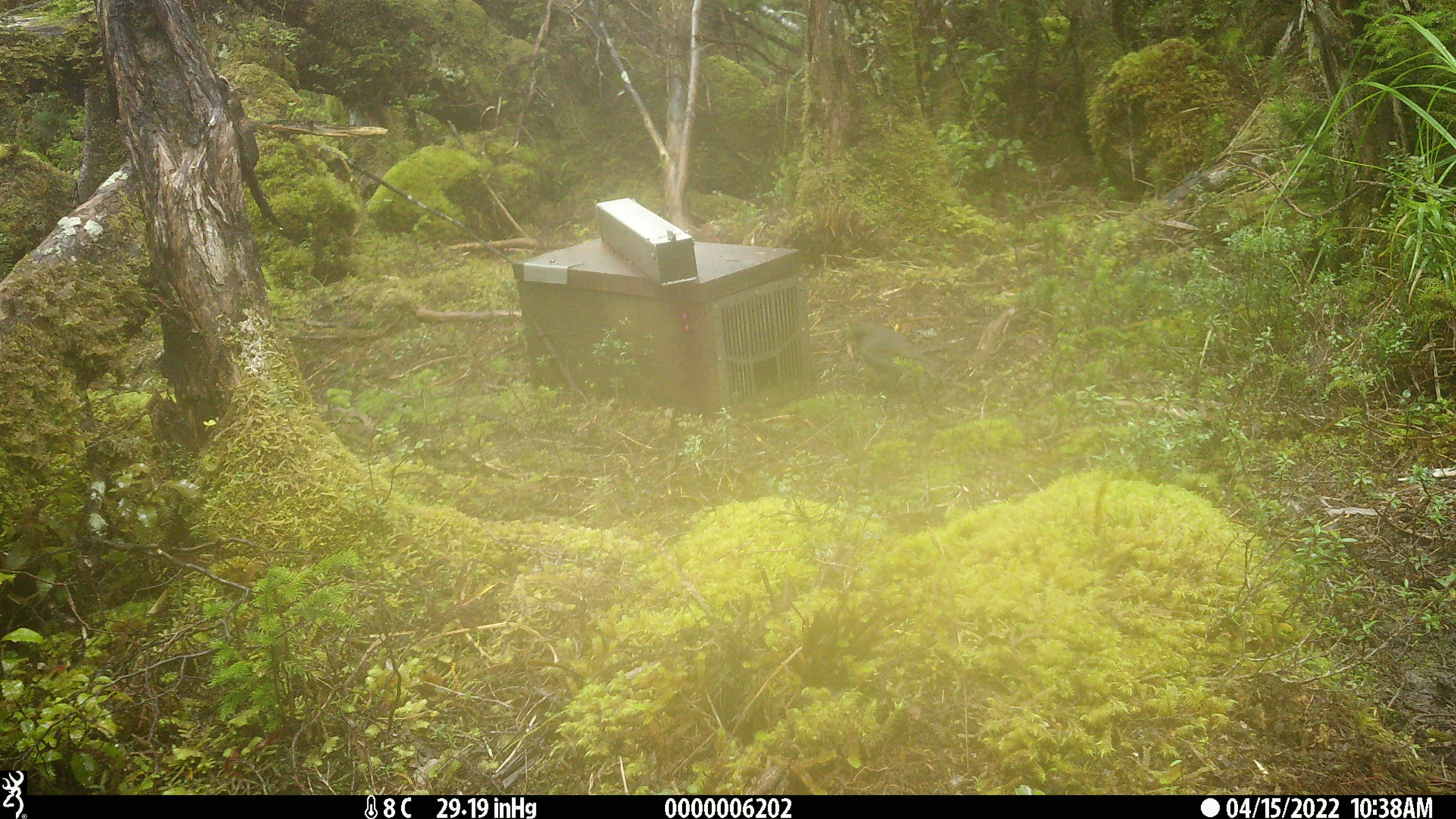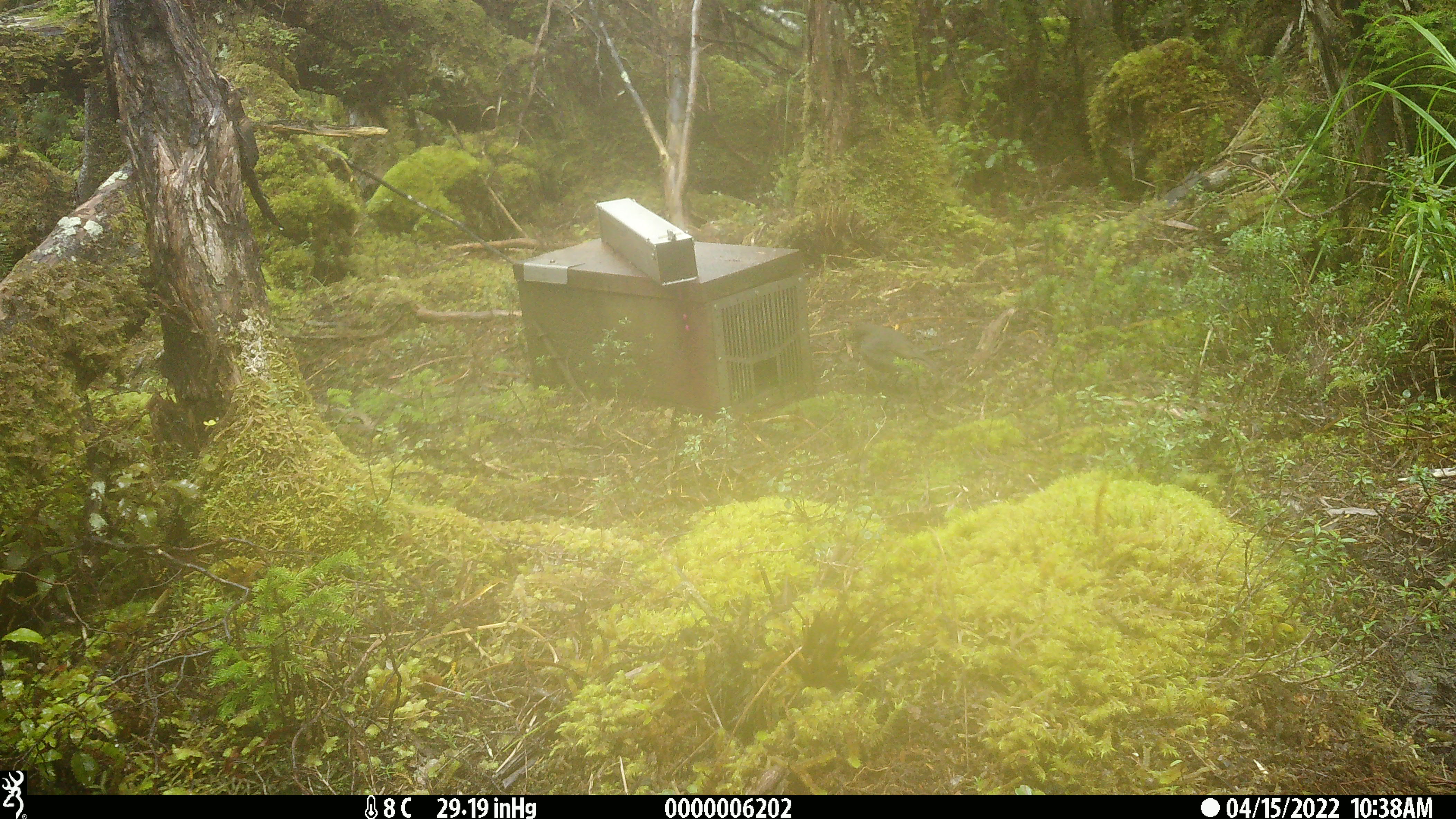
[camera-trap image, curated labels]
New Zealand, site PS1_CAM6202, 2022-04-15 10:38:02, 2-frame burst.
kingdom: Animalia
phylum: Chordata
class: Aves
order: Passeriformes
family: Petroicidae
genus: Petroica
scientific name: Petroica australis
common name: new zealand robin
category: robin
Robin (new zealand robin) (Petroica australis).